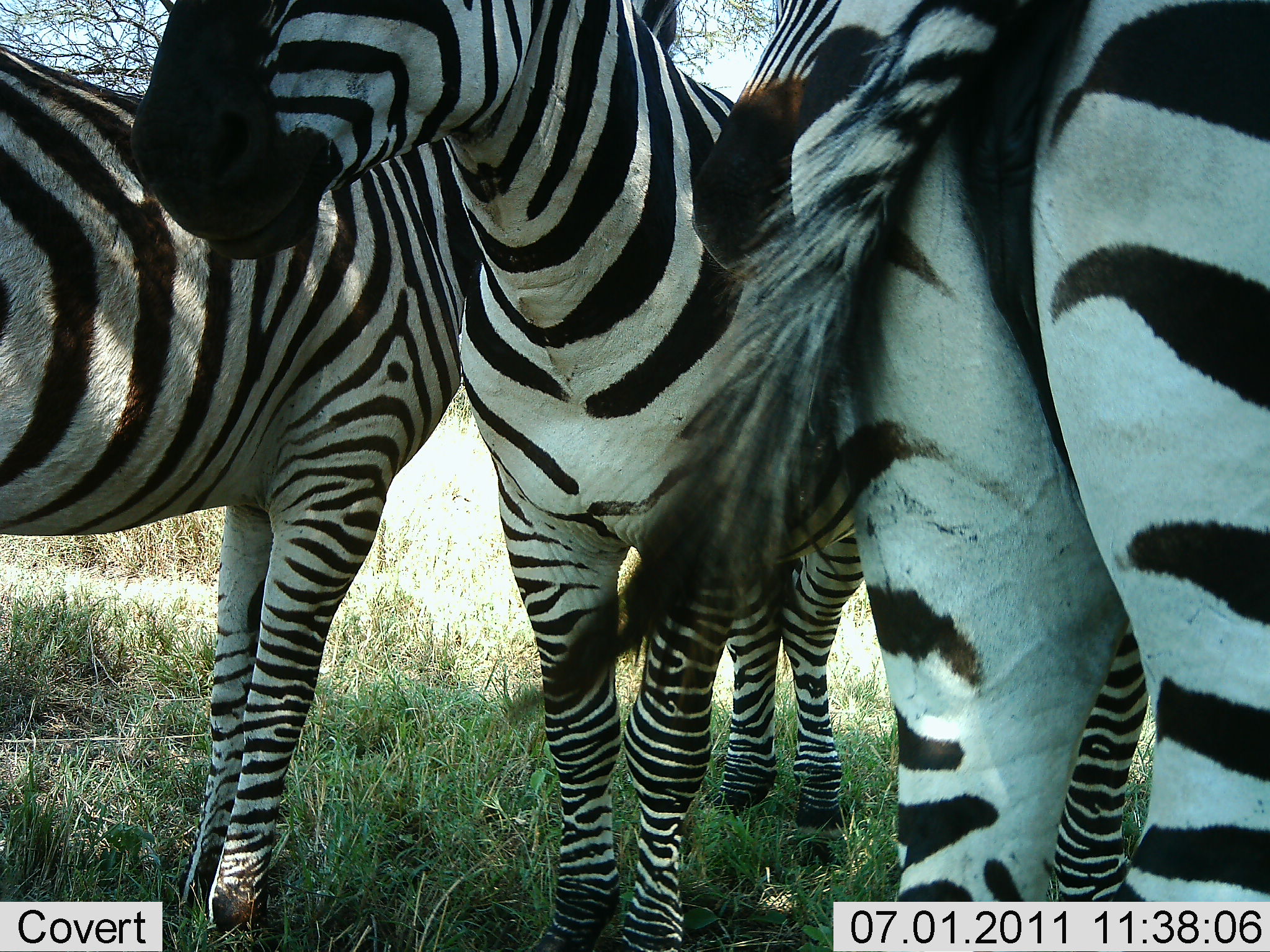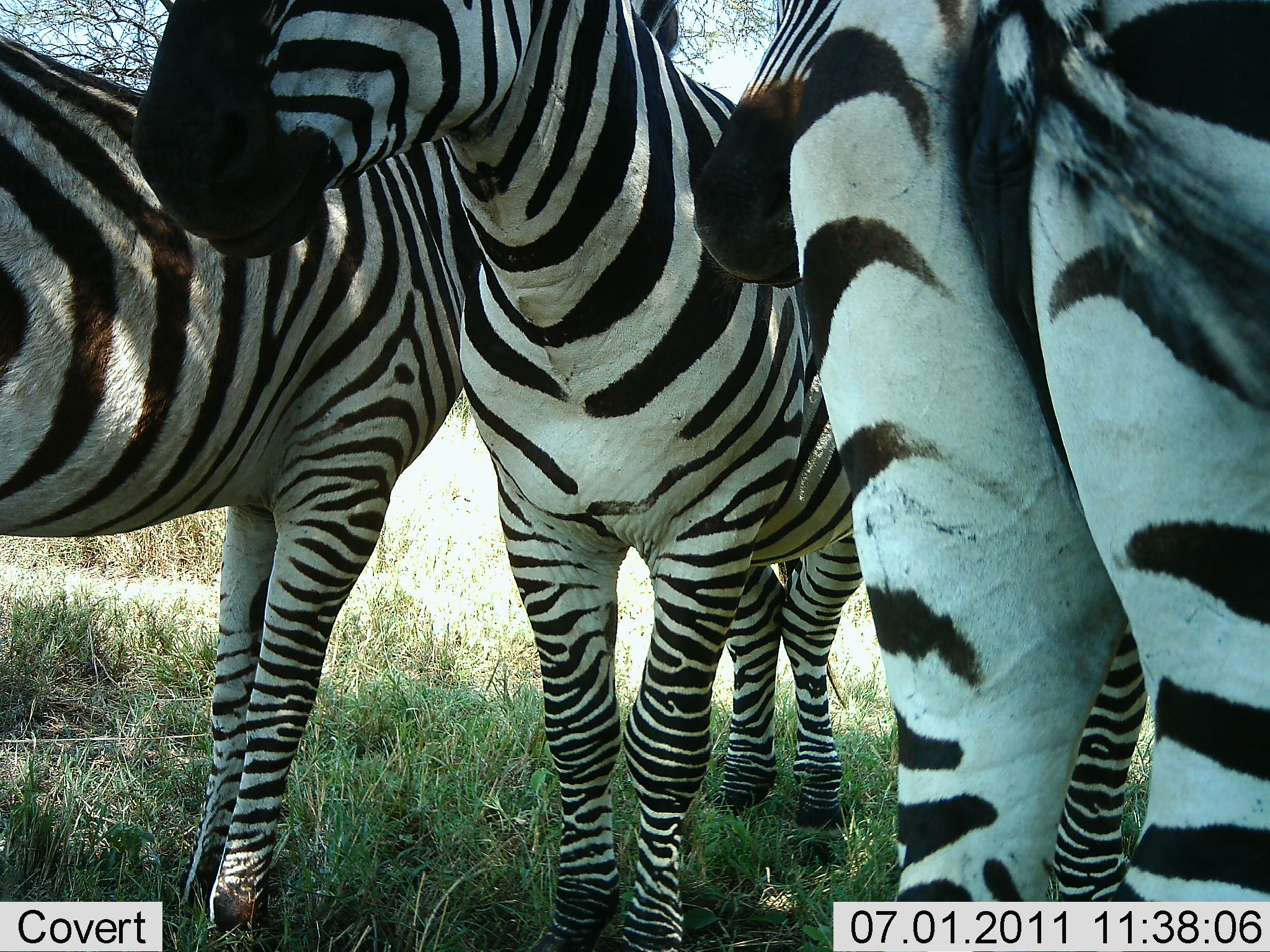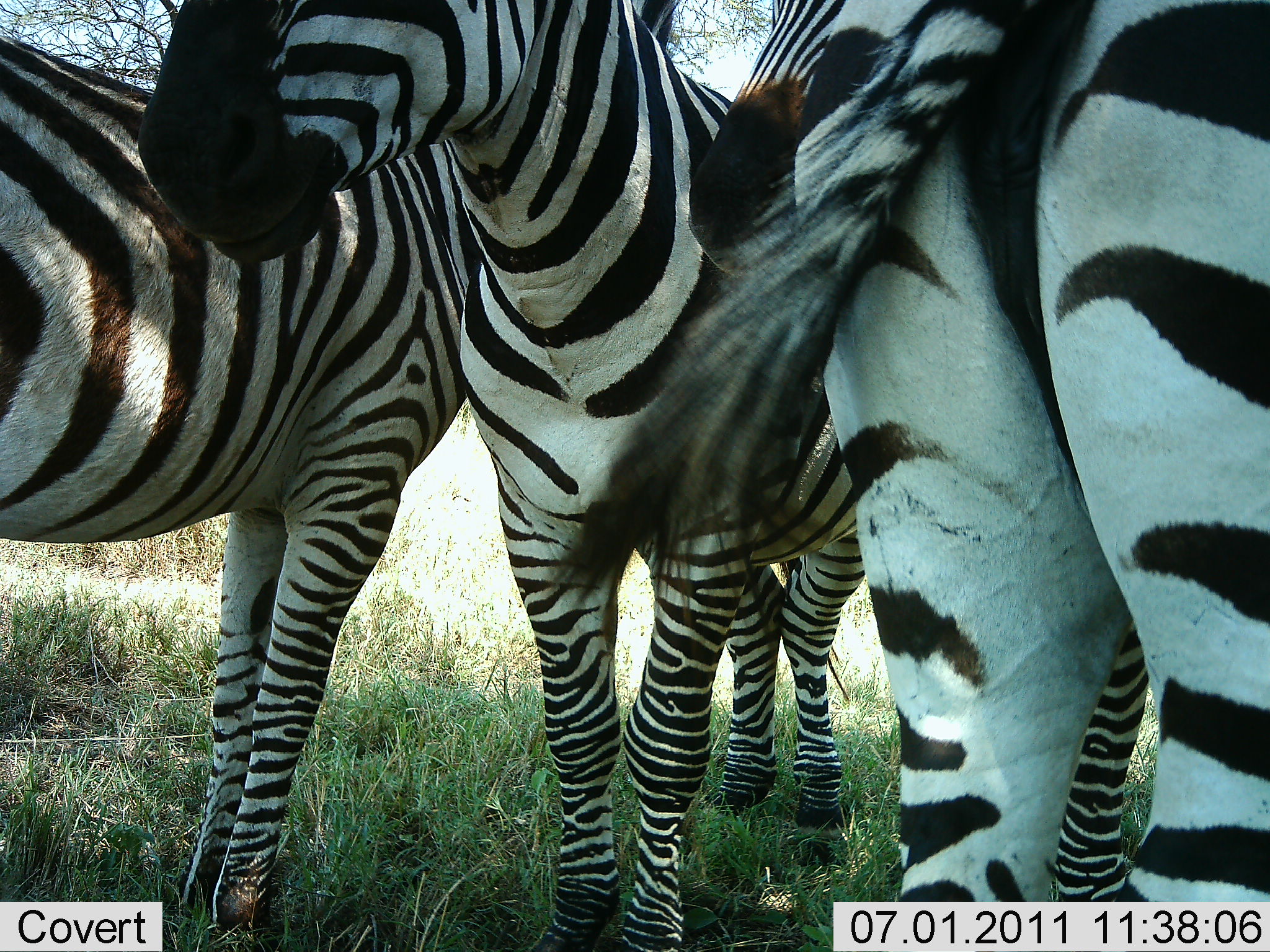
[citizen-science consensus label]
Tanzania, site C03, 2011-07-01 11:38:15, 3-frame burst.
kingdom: Animalia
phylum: Chordata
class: Mammalia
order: Perissodactyla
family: Equidae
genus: Equus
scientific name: Equus quagga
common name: plains zebra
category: zebra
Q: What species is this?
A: Zebra (plains zebra) (Equus quagga).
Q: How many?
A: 4.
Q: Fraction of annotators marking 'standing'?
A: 100%.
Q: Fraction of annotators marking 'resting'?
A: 14%.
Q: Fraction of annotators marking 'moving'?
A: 0%.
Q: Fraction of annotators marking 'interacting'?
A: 14%.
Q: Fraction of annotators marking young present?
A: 0%.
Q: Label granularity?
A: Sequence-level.